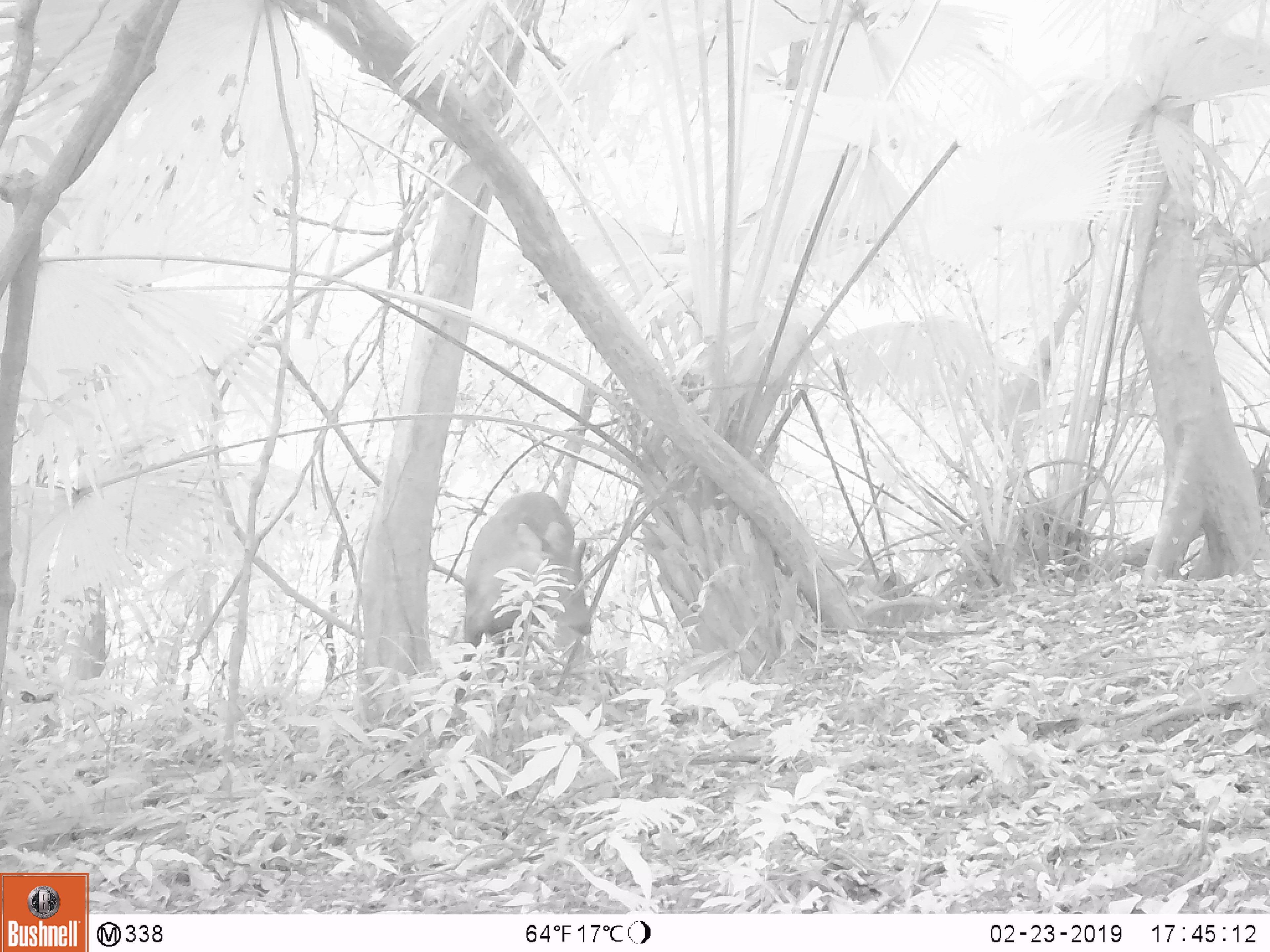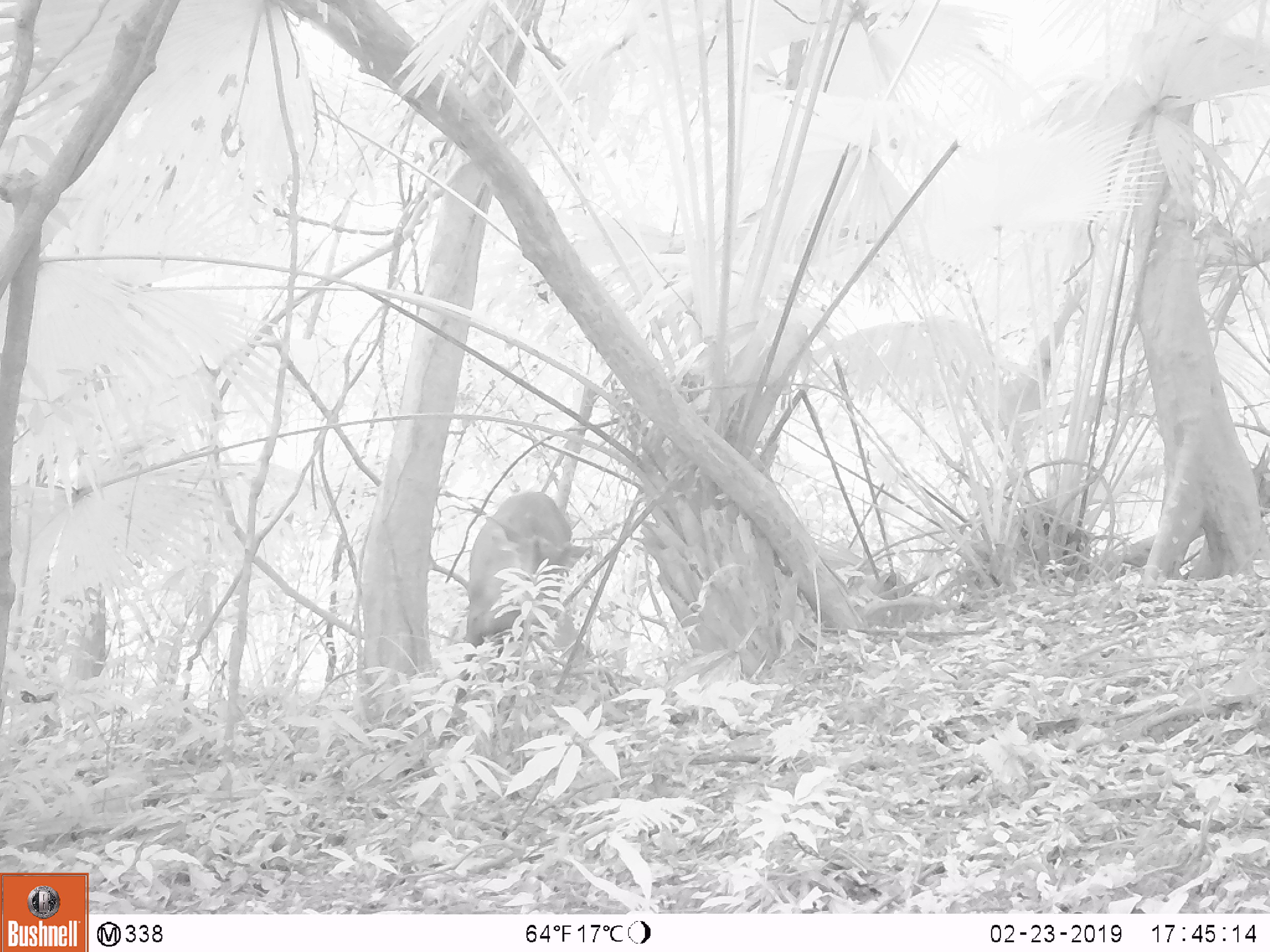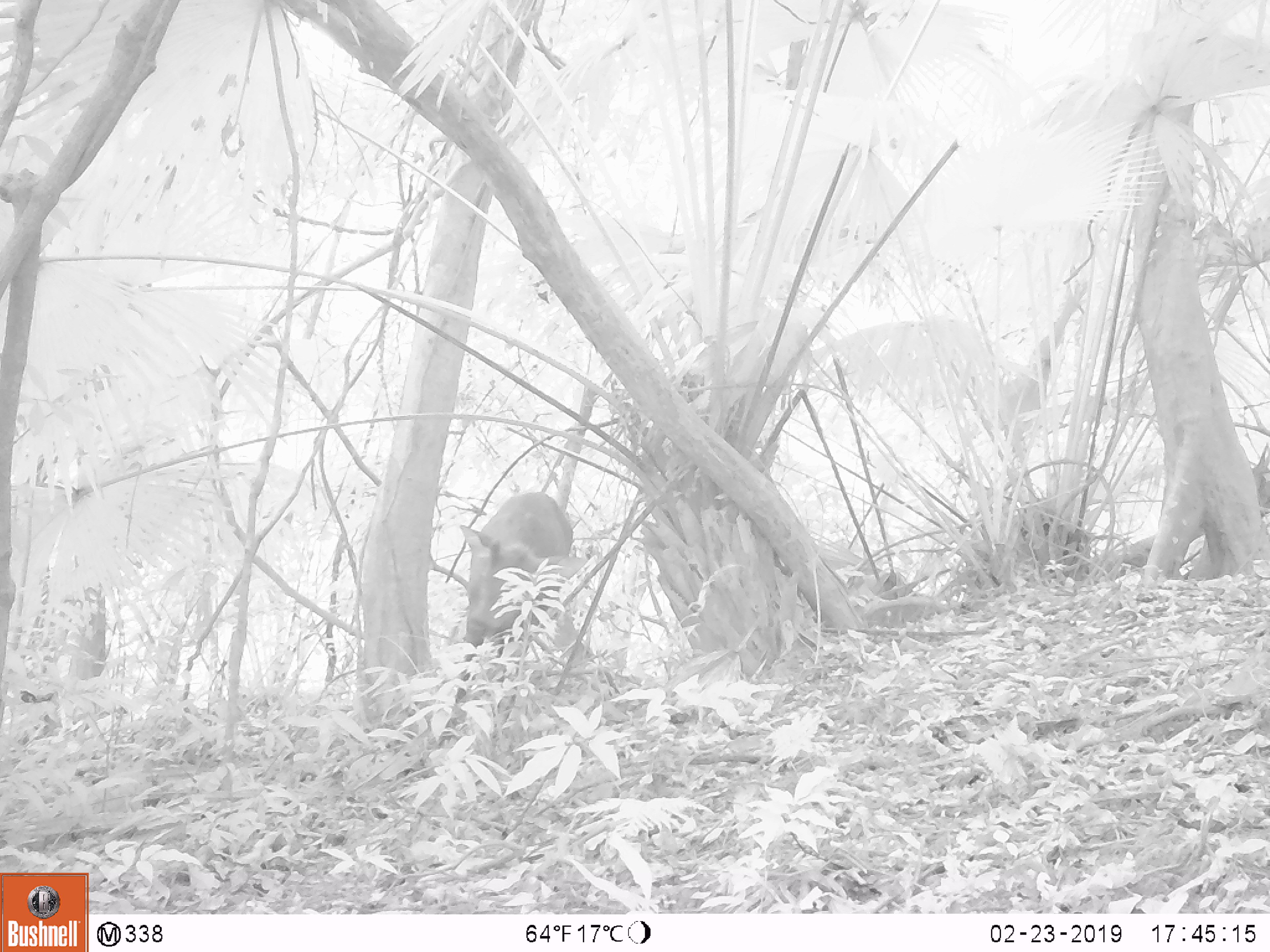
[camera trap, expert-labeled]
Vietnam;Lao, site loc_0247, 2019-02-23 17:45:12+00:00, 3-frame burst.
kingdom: Animalia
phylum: Chordata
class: Mammalia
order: Artiodactyla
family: Cervidae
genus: Rusa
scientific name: Rusa unicolor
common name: sambar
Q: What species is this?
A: Sambar (Rusa unicolor).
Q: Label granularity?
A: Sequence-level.